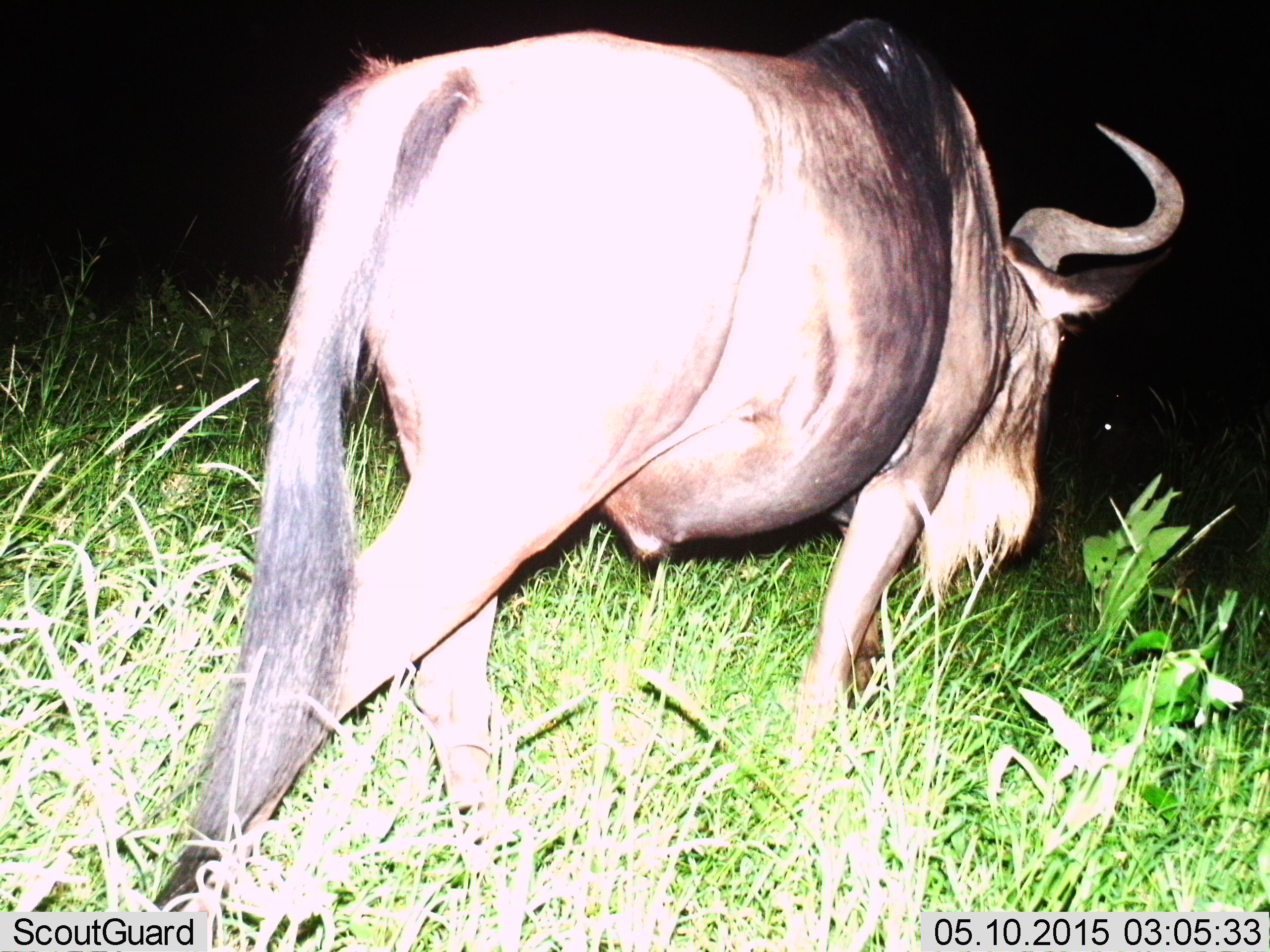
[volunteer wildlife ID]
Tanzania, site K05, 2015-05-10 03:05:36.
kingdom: Animalia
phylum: Chordata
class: Mammalia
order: Artiodactyla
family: Bovidae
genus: Connochaetes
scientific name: Connochaetes taurinus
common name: blue wildebeest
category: wildebeest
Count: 1.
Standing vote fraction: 30%.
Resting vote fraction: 0%.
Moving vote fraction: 80%.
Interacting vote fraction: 0%.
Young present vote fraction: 0%.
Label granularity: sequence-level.